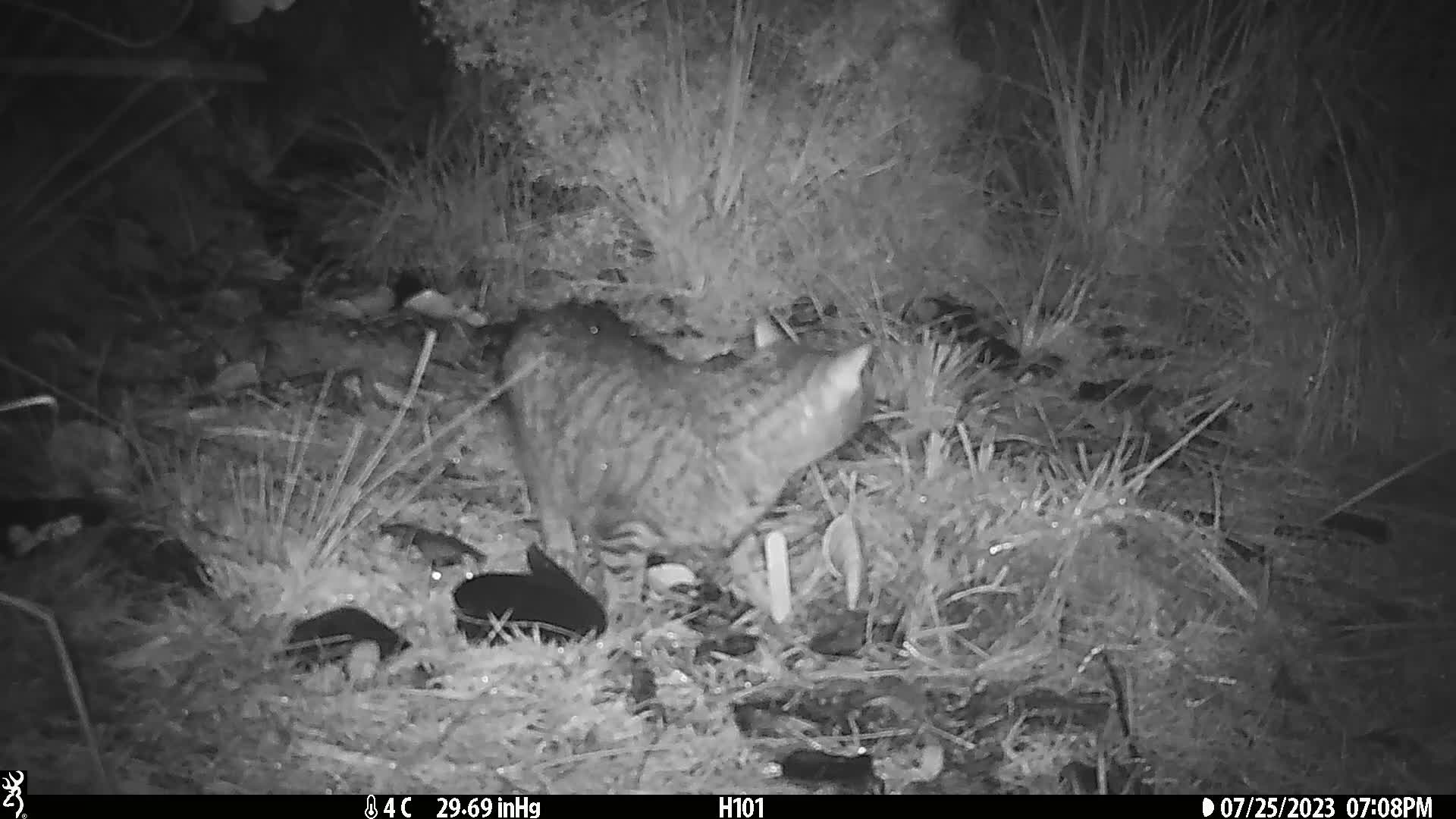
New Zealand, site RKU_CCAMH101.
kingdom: Animalia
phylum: Chordata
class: Mammalia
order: Carnivora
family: Felidae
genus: Felis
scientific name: Felis catus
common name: domestic cat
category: cat